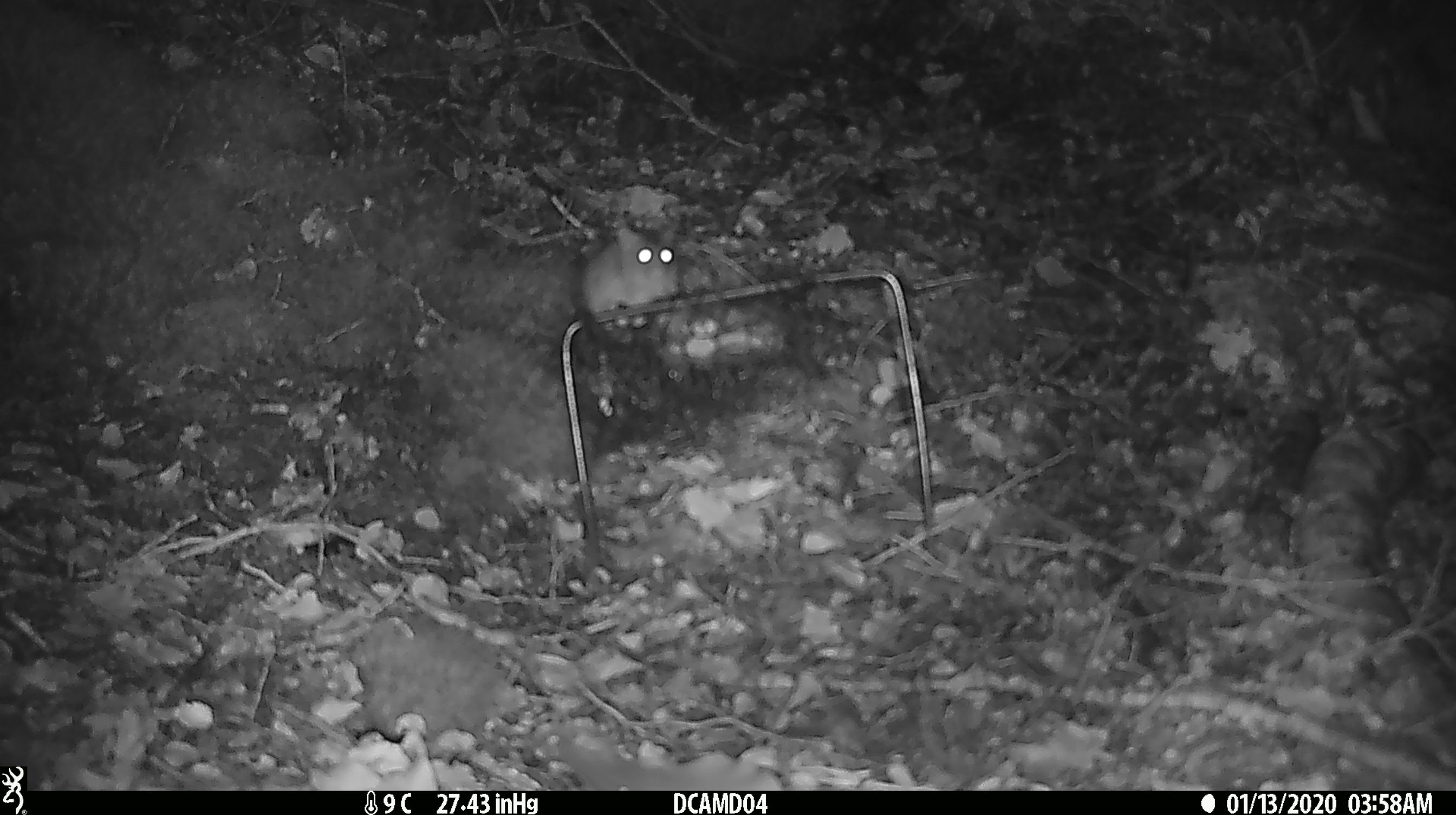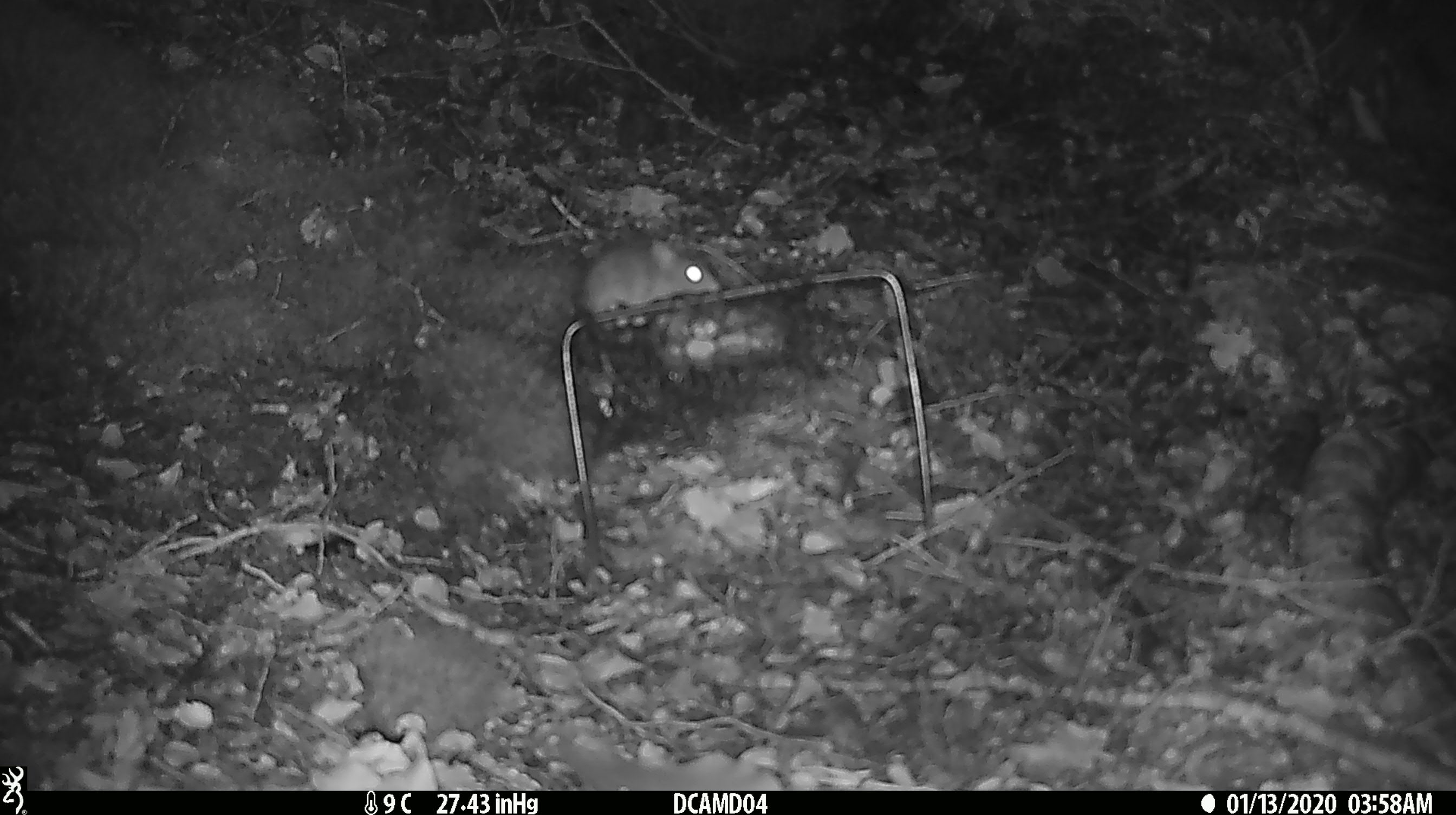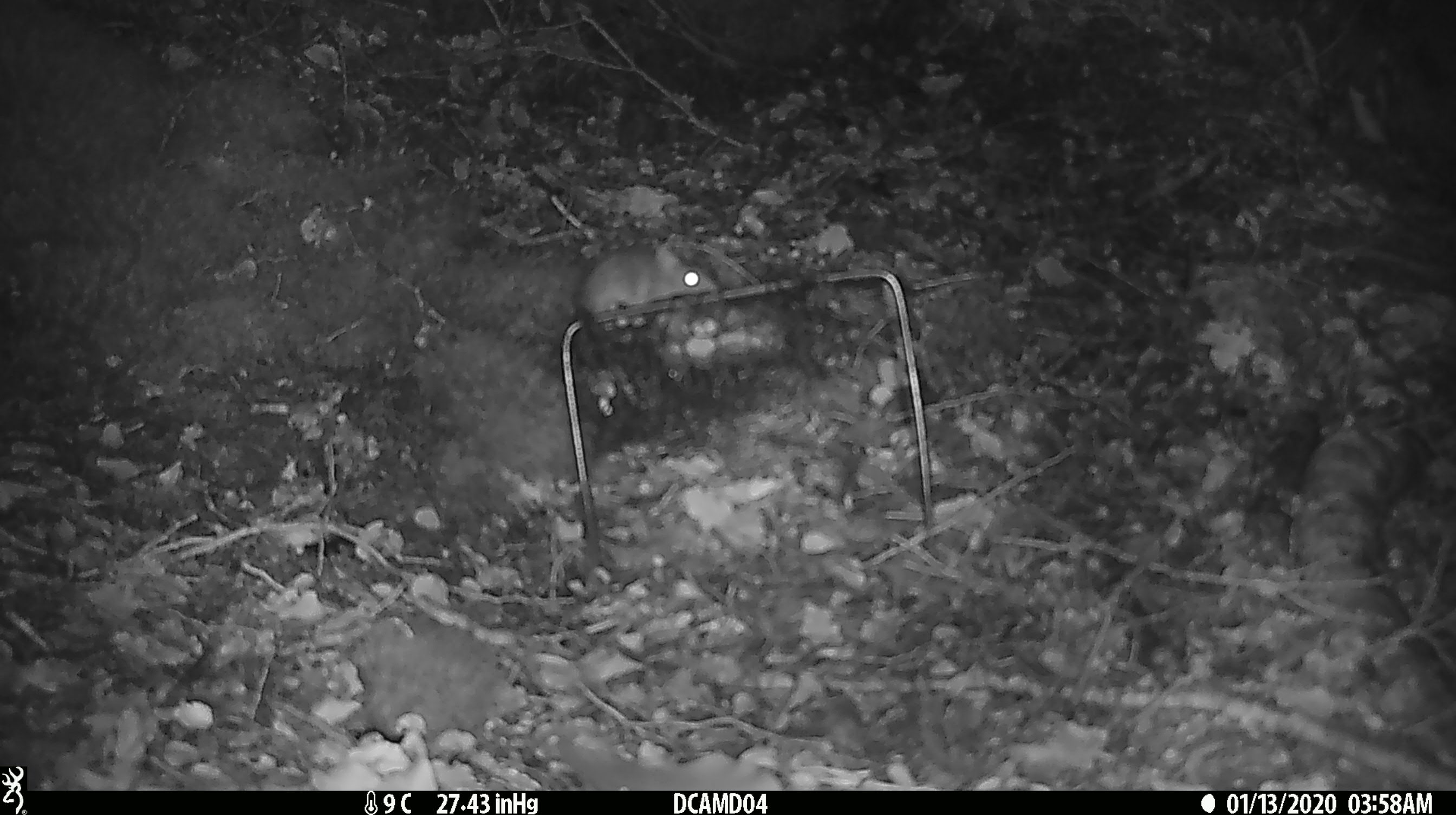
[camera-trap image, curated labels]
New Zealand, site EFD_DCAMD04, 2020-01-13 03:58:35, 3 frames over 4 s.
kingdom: Animalia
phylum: Chordata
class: Mammalia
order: Rodentia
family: Muridae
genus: Mus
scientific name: Mus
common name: mouse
Mouse (Mus).